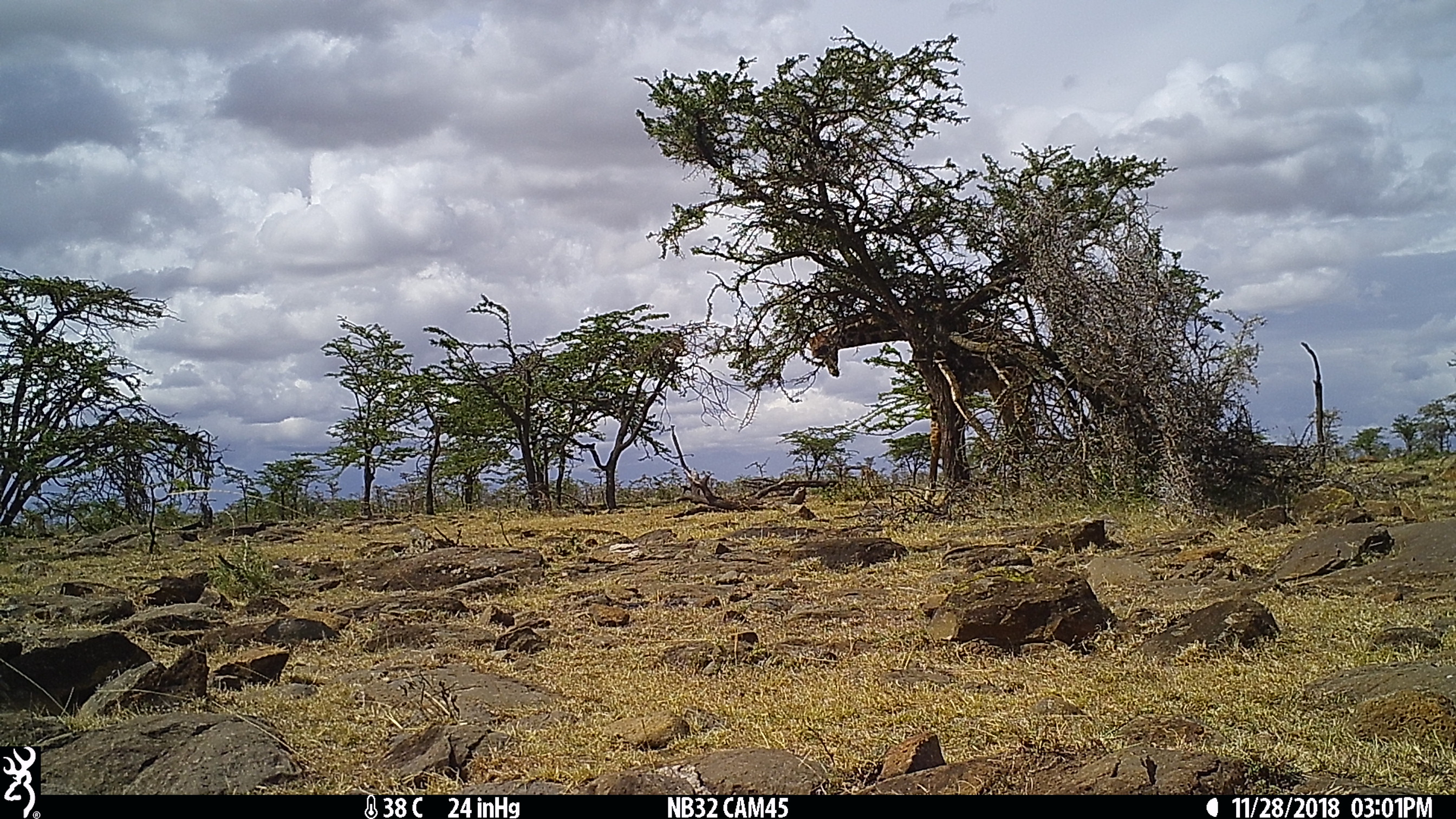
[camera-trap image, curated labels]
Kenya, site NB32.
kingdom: Animalia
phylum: Chordata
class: Mammalia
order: Artiodactyla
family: Giraffidae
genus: Giraffa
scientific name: Giraffa camelopardalis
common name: northern giraffe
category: giraffe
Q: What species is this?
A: Giraffe (northern giraffe) (Giraffa camelopardalis).